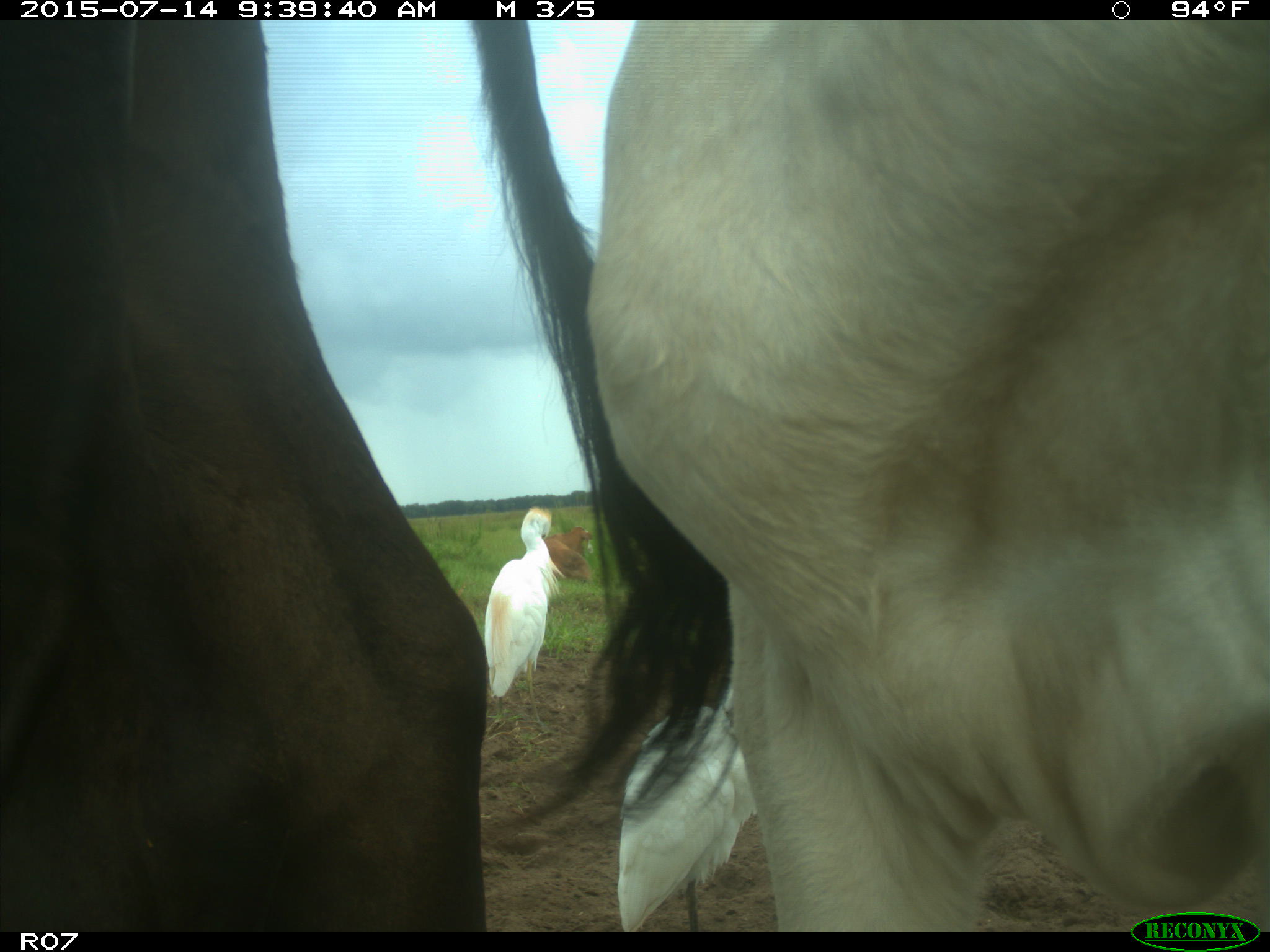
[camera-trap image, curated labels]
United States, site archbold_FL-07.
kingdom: Animalia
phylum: Chordata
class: Mammalia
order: Artiodactyla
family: Bovidae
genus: Bos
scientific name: Bos taurus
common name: domestic cow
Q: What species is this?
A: Bos taurus (domestic cow).